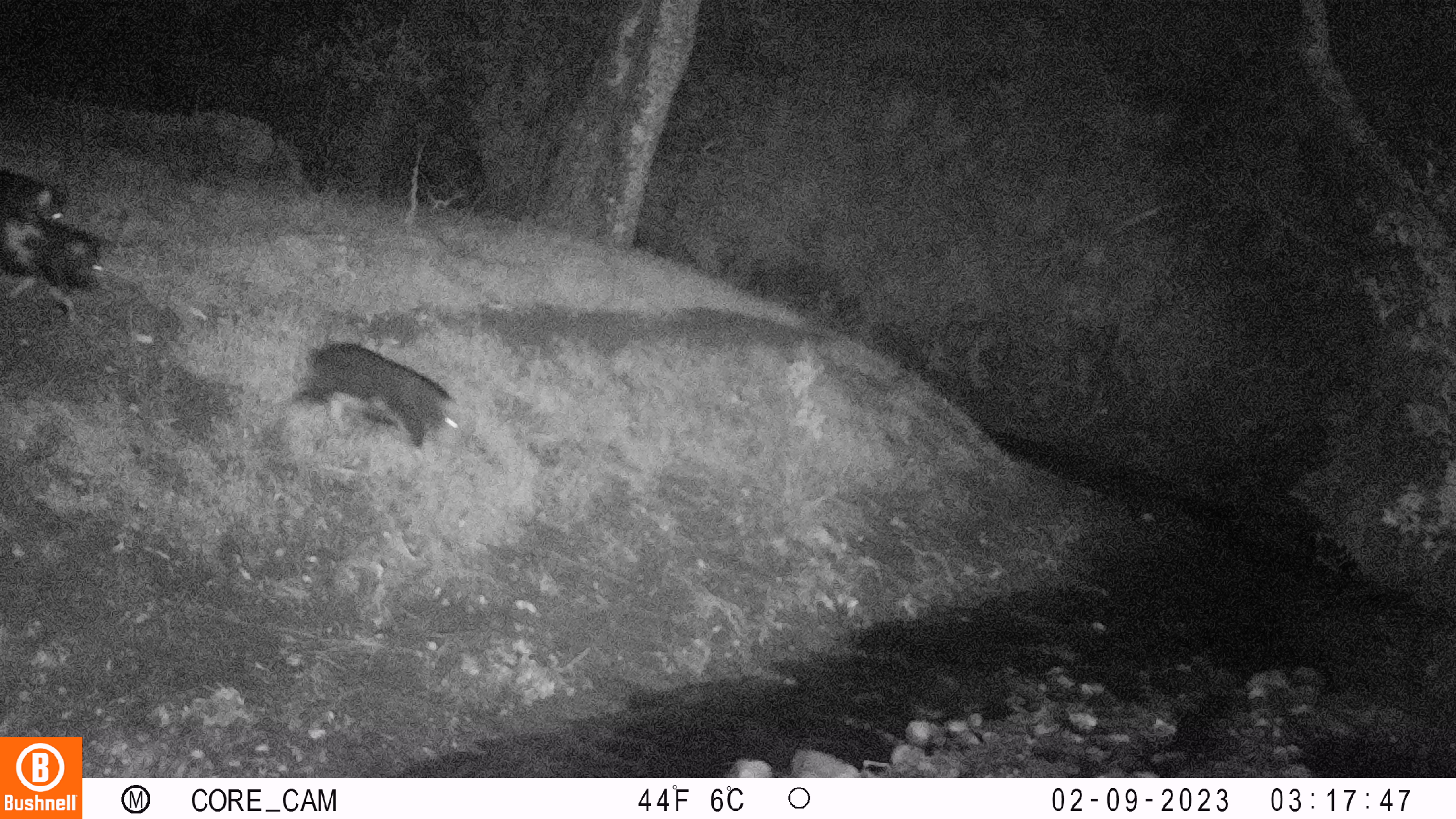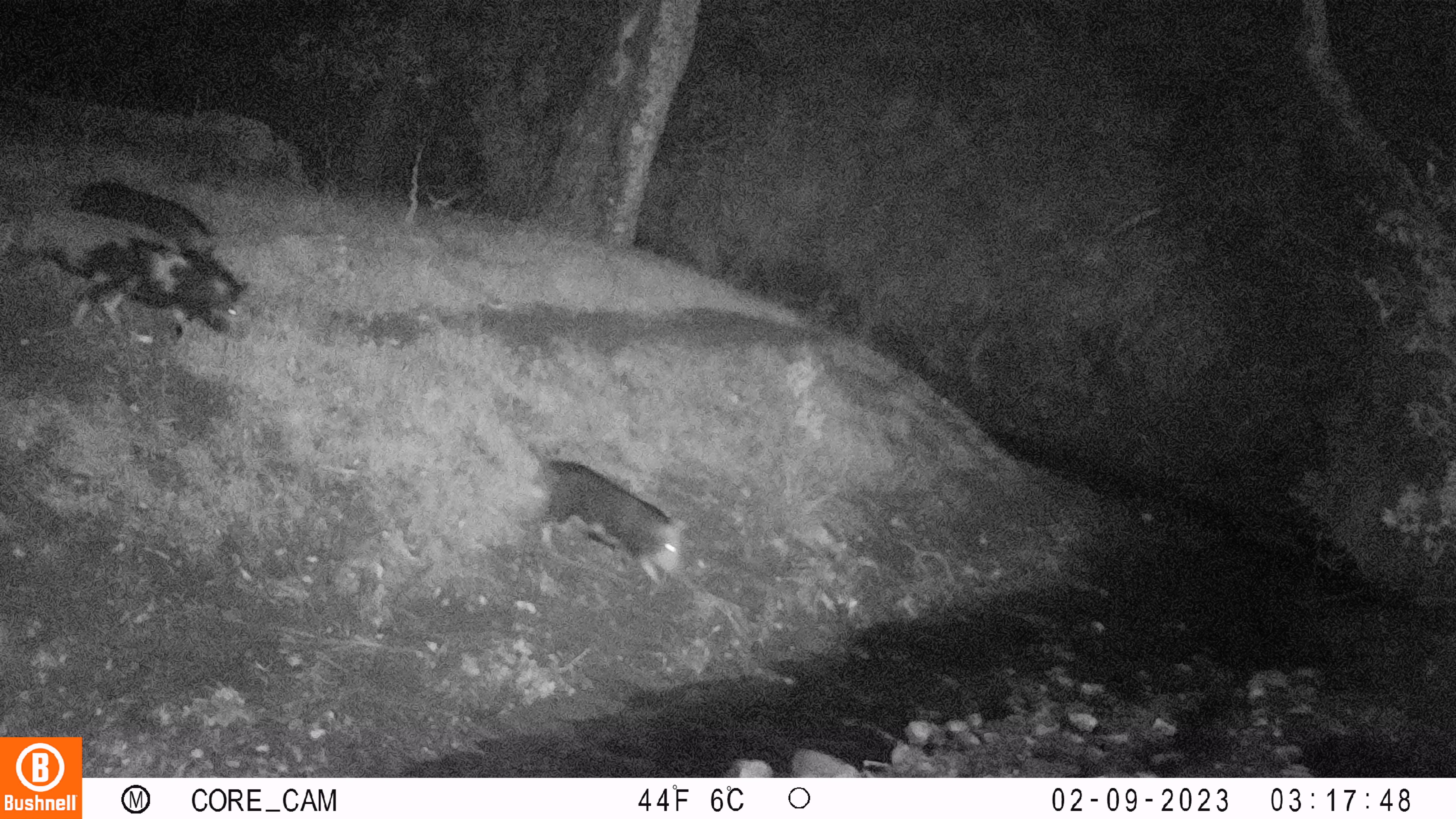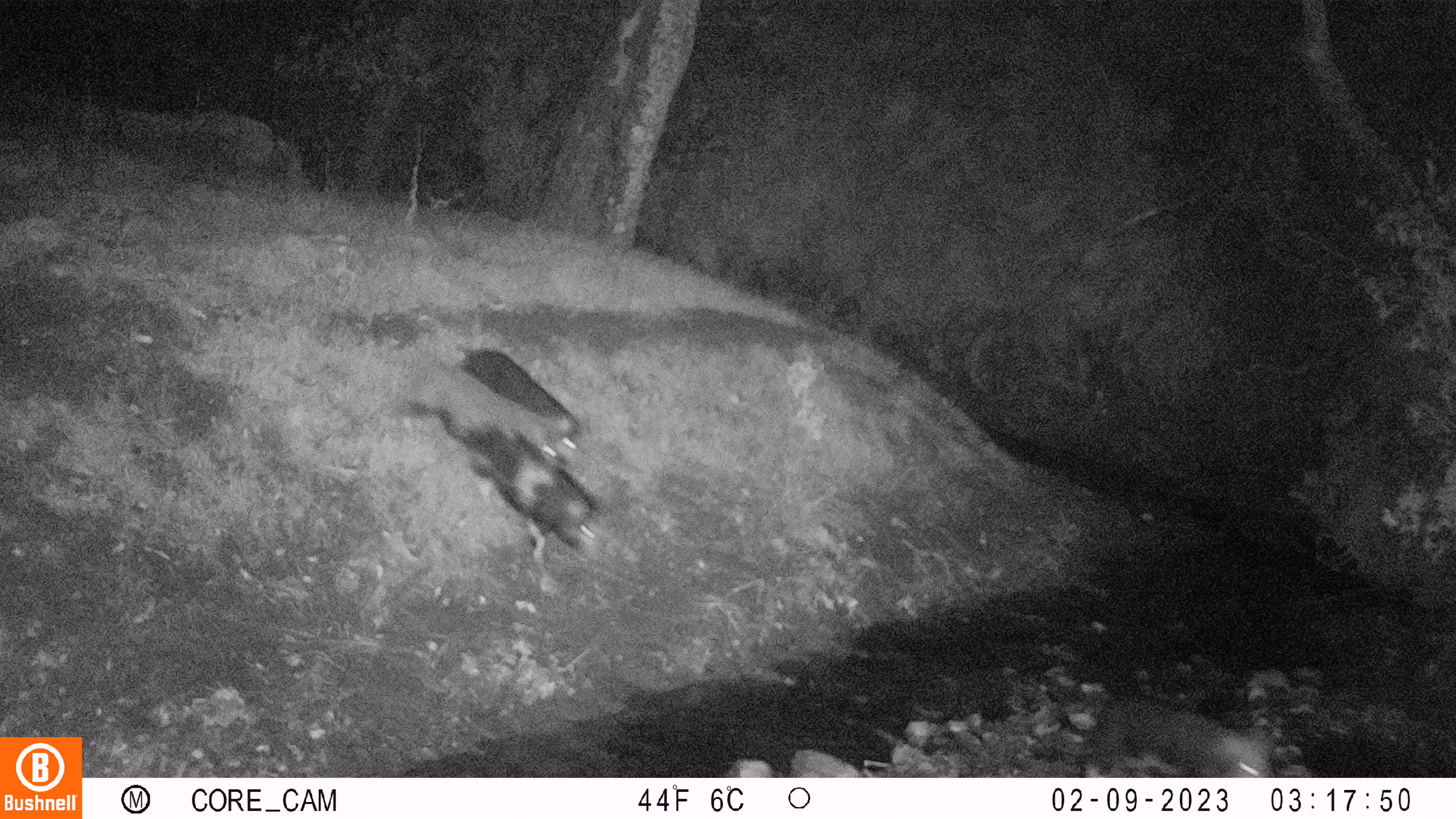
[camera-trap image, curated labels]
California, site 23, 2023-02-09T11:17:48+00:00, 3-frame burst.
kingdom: Animalia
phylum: Chordata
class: Mammalia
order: Artiodactyla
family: Suidae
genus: Sus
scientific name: Sus scrofa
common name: wild boar